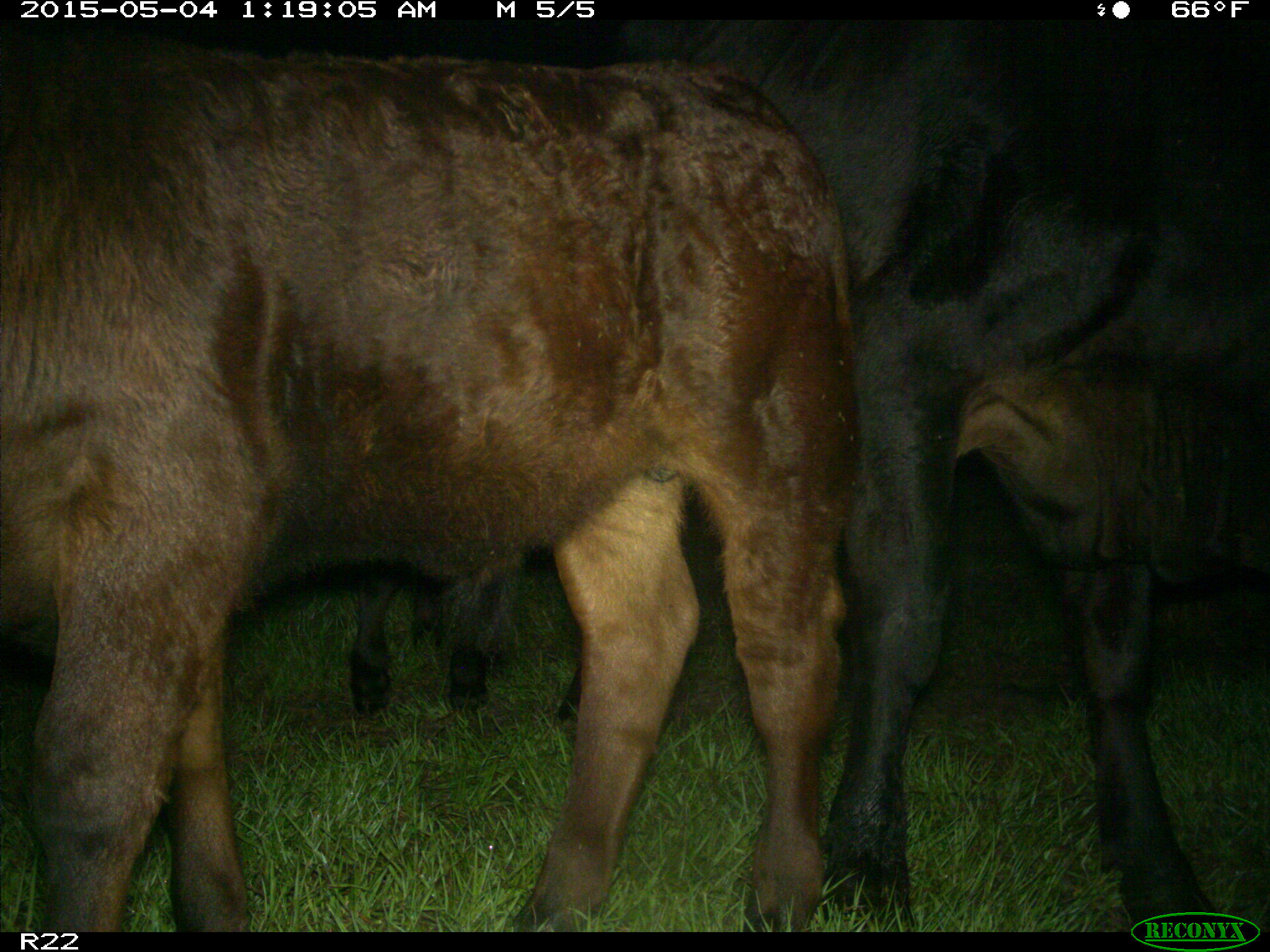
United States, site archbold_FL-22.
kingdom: Animalia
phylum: Chordata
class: Mammalia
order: Artiodactyla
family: Bovidae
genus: Bos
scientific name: Bos taurus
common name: domestic cow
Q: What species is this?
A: Bos taurus (domestic cow).